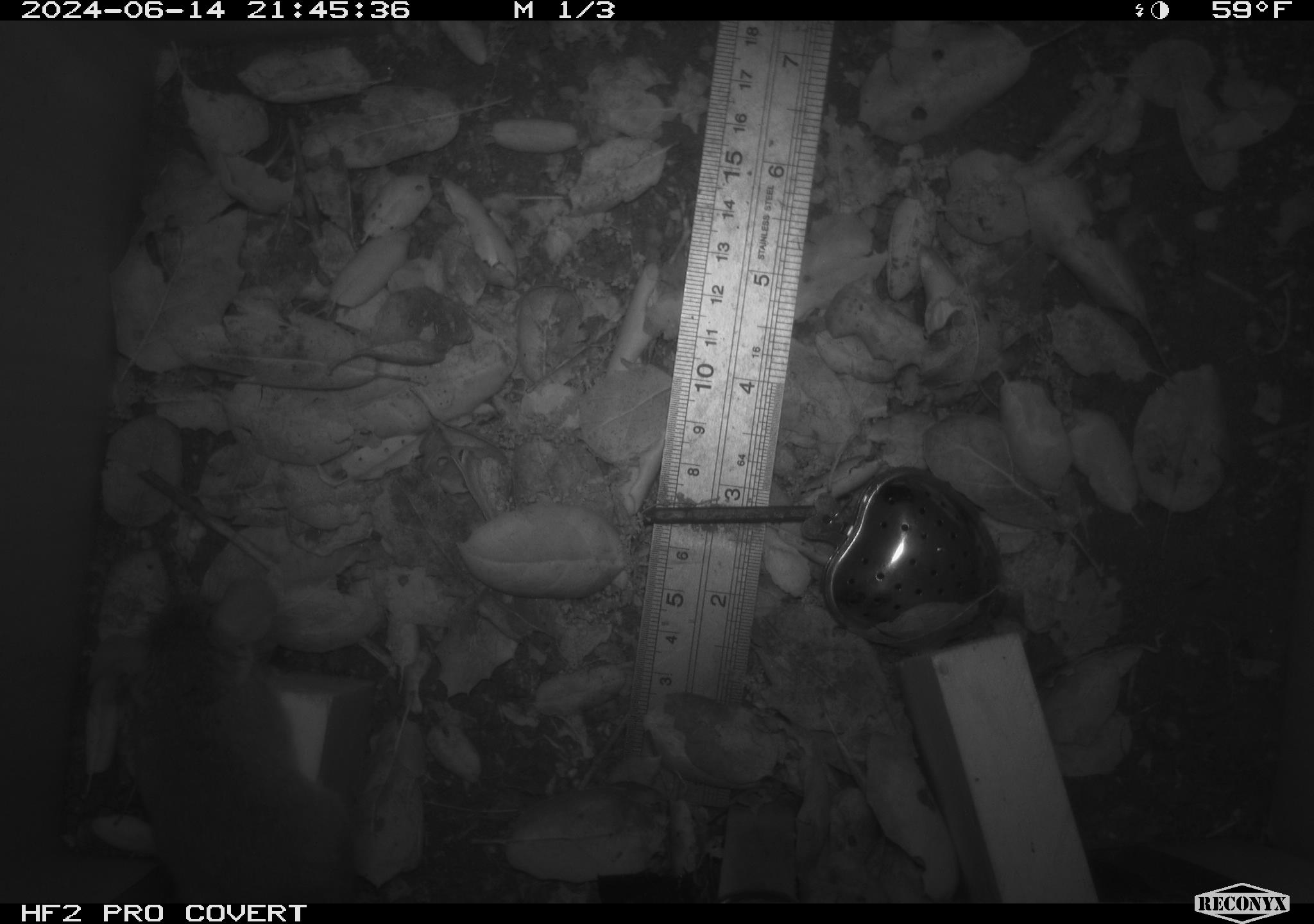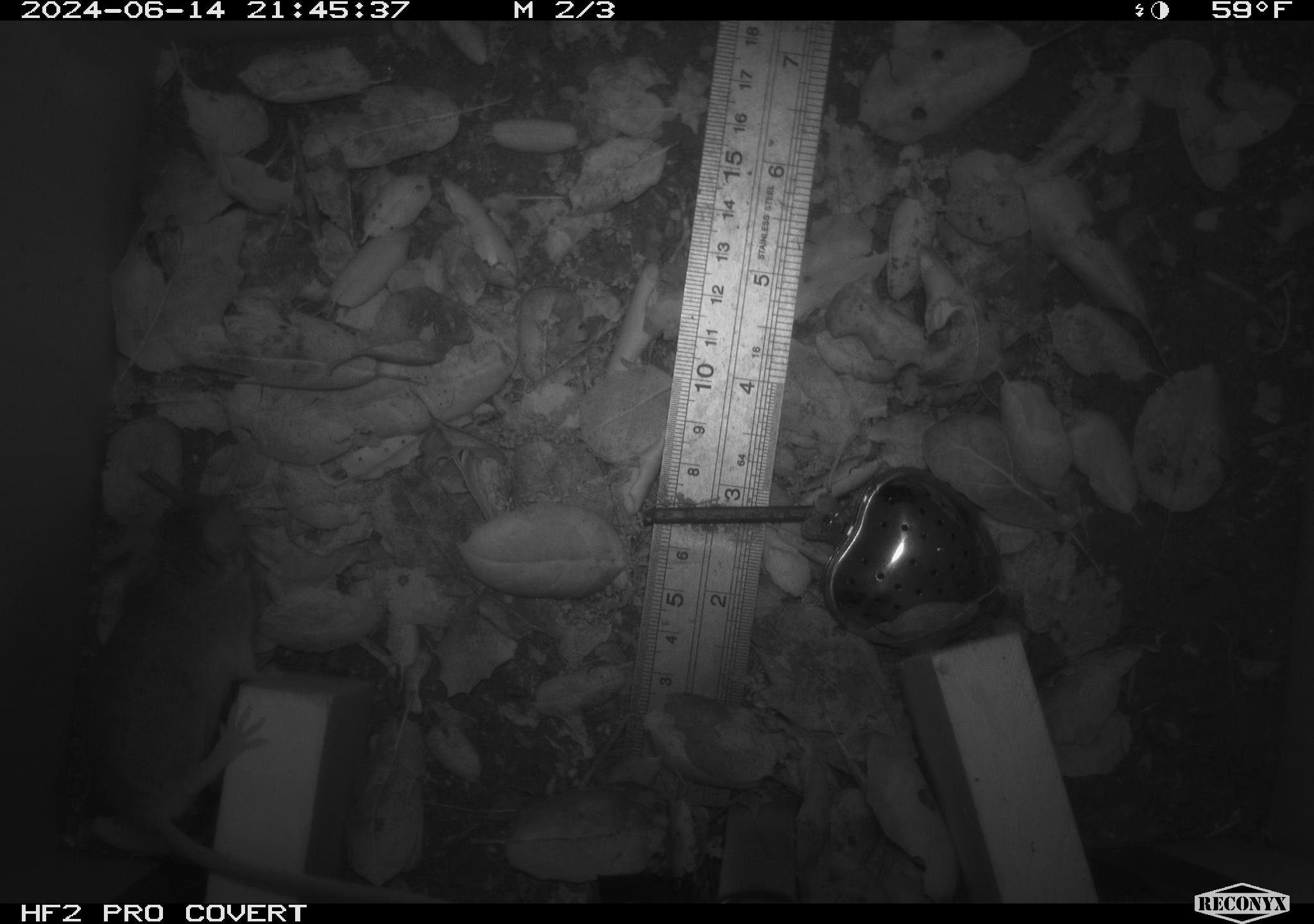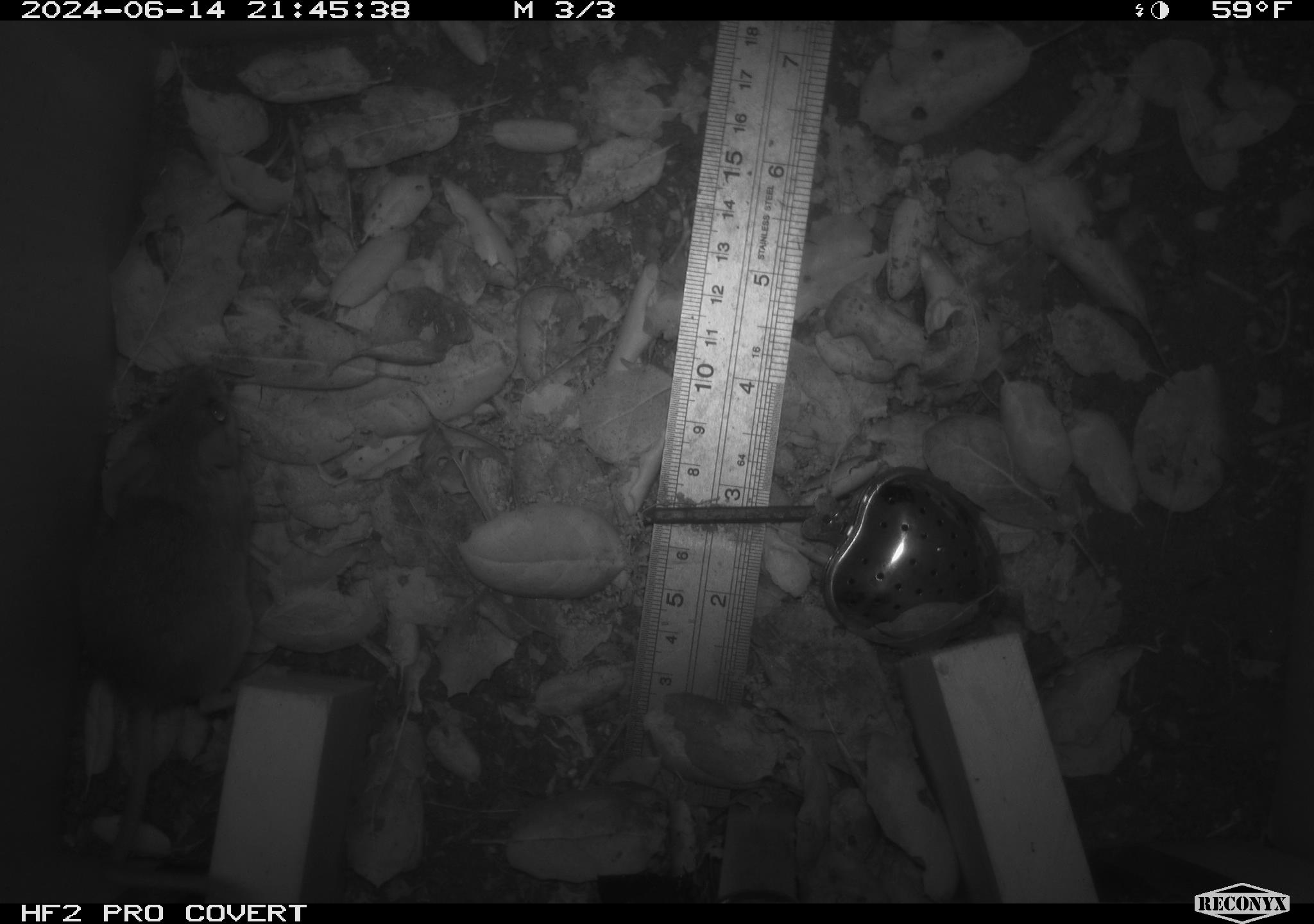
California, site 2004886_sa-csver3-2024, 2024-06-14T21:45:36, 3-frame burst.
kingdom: Animalia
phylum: Chordata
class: Mammalia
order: Rodentia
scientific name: Rodentia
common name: rodent